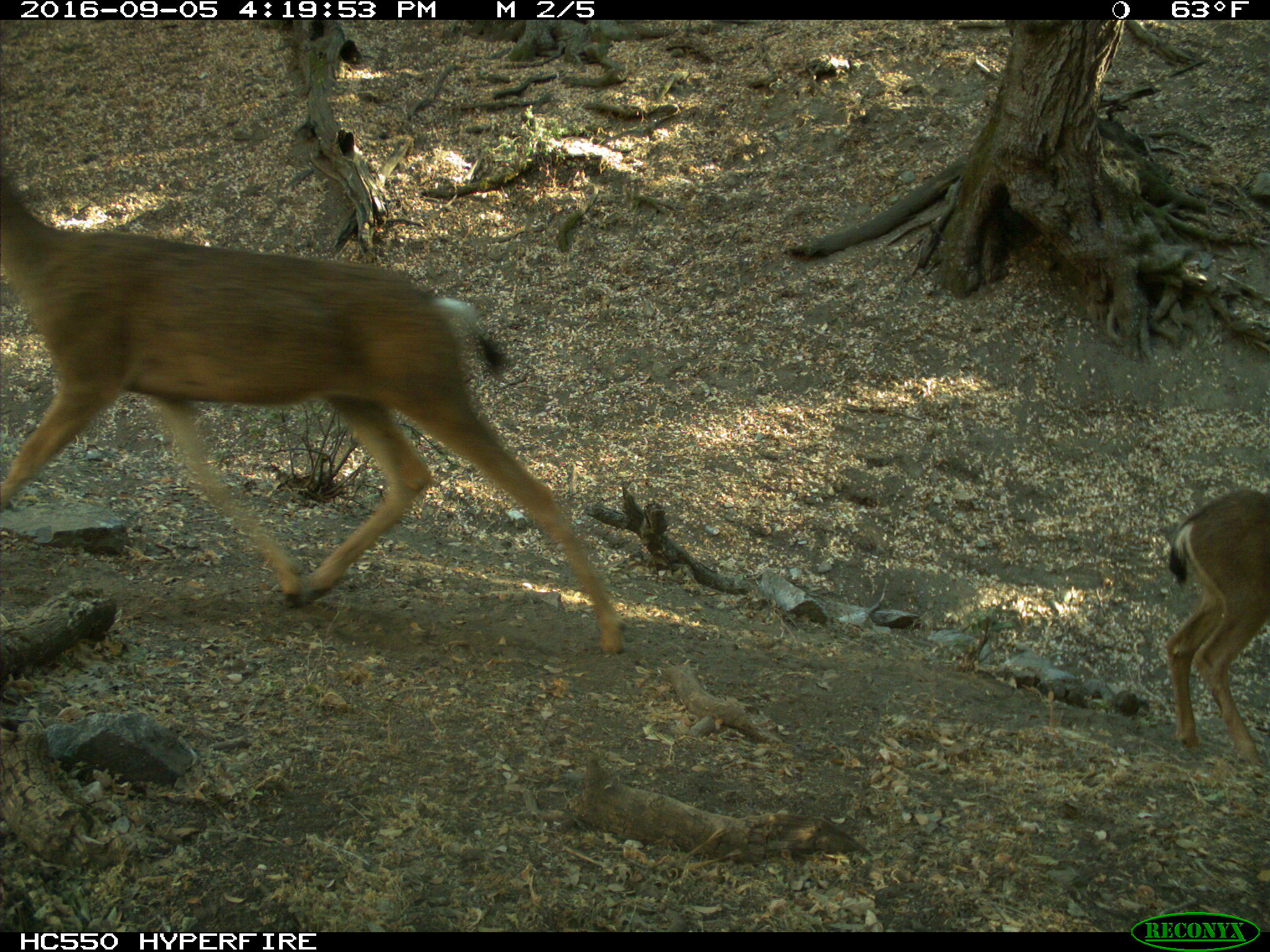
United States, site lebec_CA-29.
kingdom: Animalia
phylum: Chordata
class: Mammalia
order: Artiodactyla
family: Cervidae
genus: Odocoileus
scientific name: Odocoileus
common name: deer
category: unidentified deer